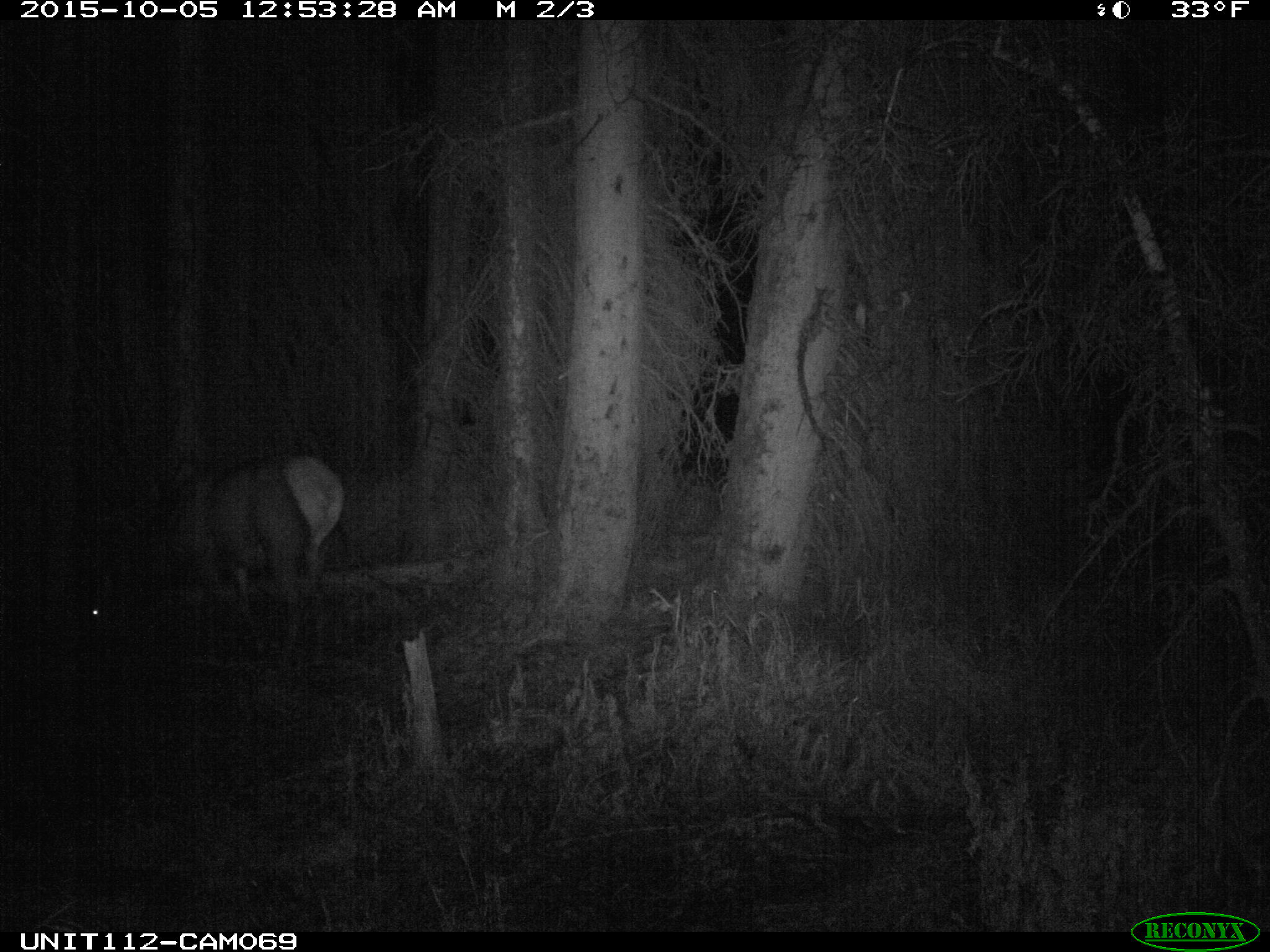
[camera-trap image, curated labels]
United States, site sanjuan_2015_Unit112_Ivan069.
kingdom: Animalia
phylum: Chordata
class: Mammalia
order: Artiodactyla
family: Cervidae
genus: Cervus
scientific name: Cervus elaphus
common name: red deer